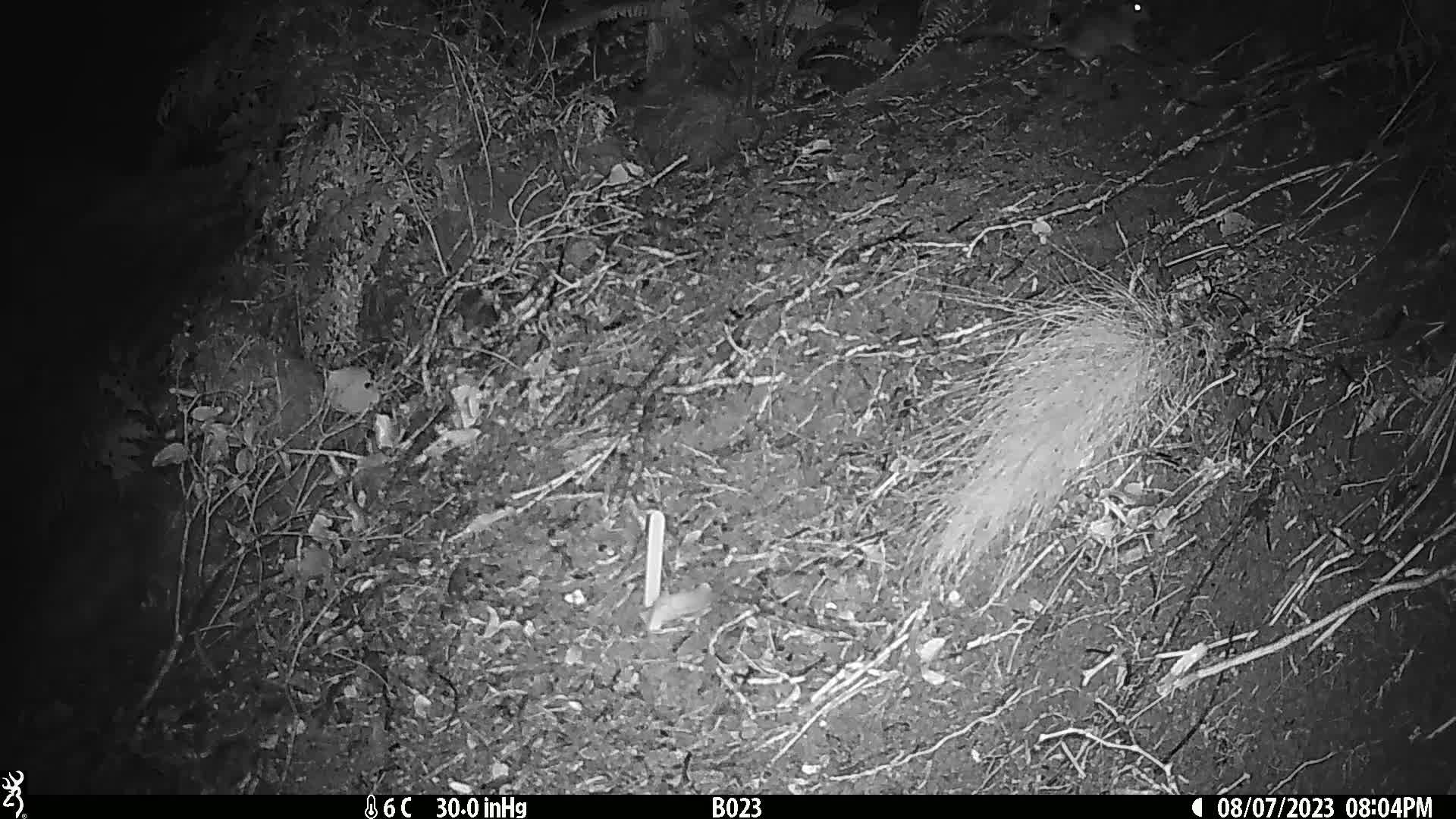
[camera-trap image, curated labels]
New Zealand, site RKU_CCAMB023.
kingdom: Animalia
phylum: Chordata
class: Mammalia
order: Rodentia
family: Muridae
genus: Rattus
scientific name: Rattus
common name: rat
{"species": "rat (Rattus)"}